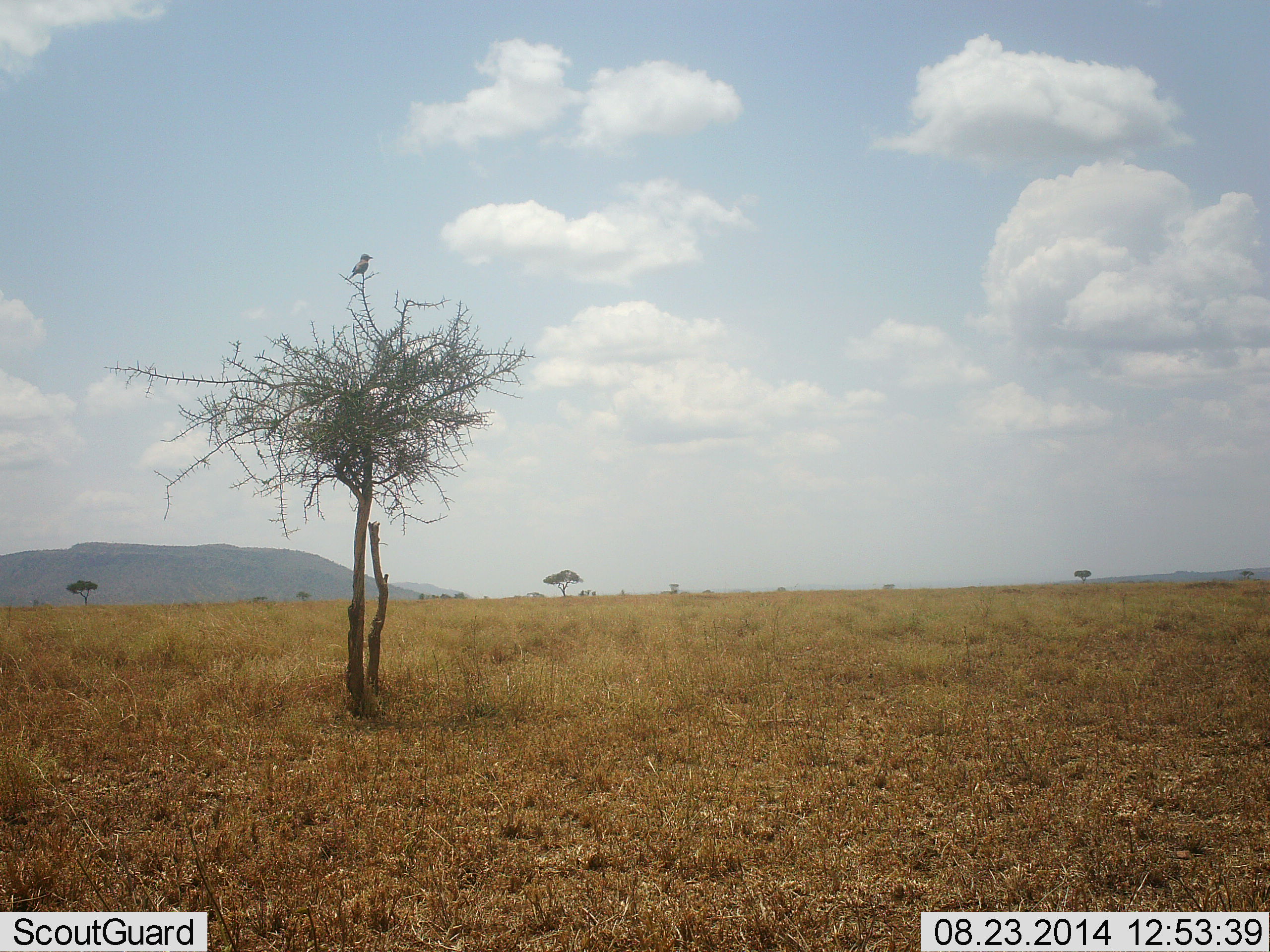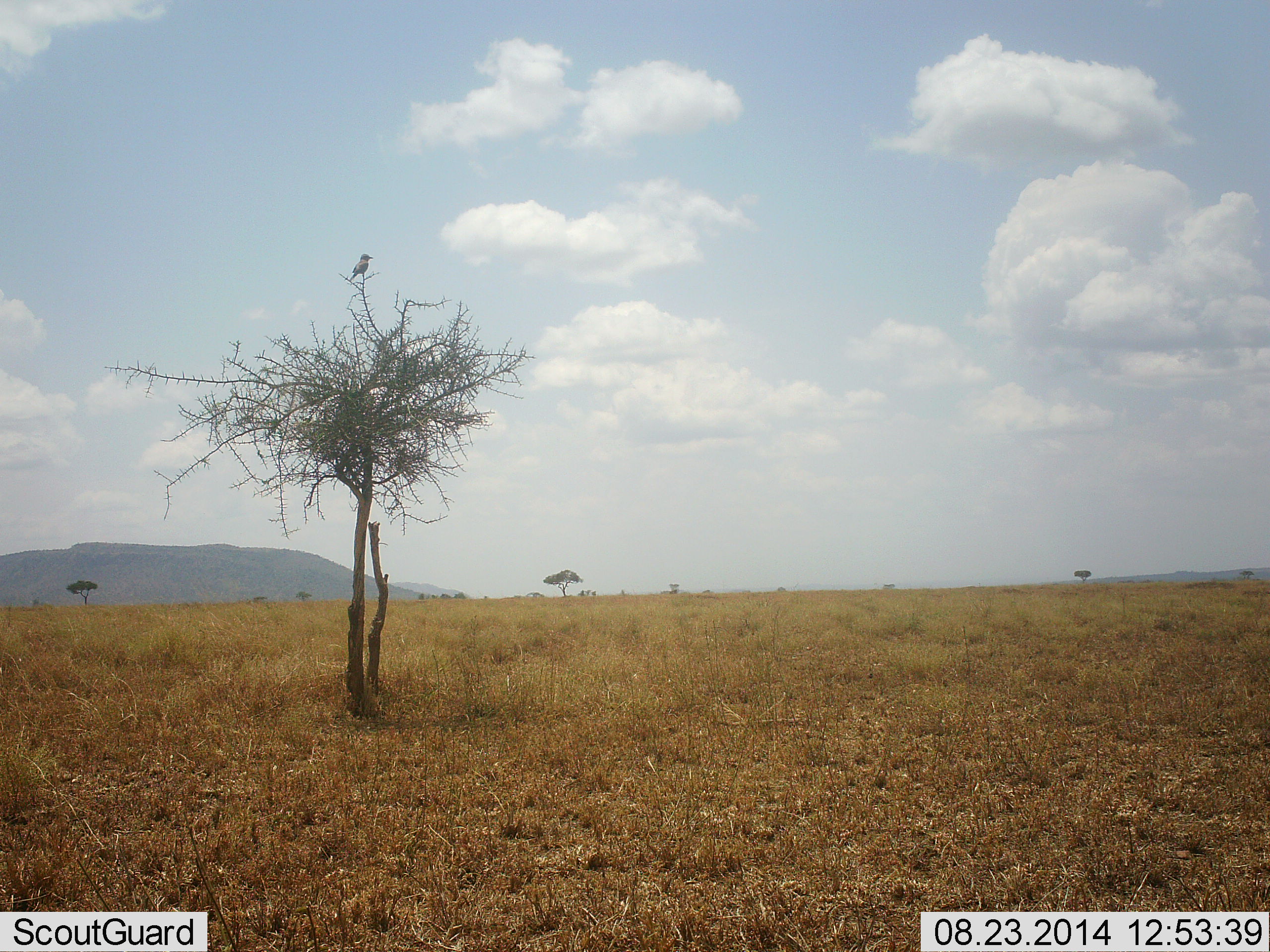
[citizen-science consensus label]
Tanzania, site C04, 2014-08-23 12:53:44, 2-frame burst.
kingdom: Animalia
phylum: Chordata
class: Aves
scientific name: Aves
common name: bird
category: otherbird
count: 1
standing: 30%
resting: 70%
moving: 0%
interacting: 0%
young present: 0%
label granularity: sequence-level